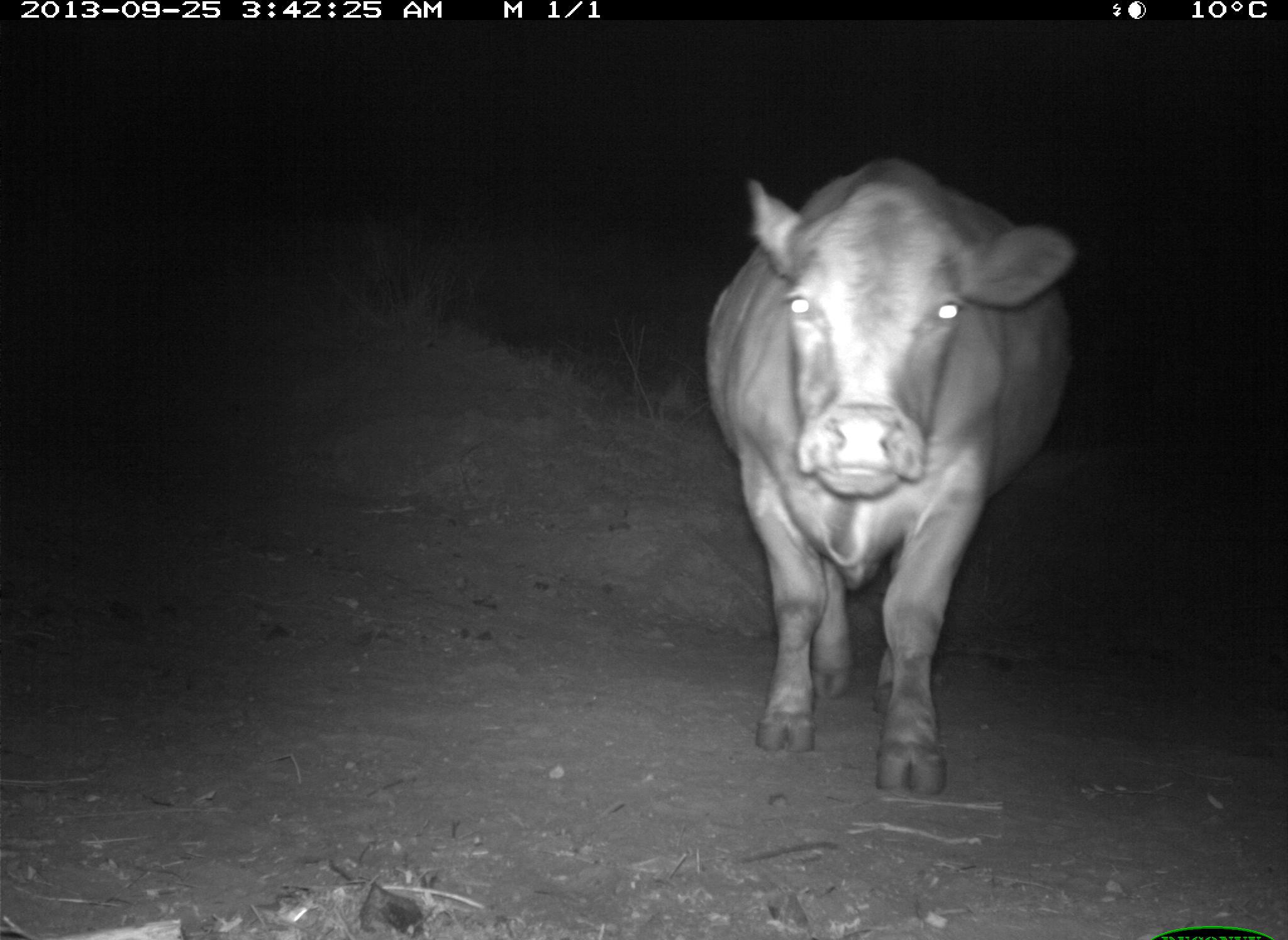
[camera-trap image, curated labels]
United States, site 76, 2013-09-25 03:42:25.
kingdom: Animalia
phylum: Chordata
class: Mammalia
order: Artiodactyla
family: Bovidae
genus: Bos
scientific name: Bos taurus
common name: cow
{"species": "cow (Bos taurus)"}